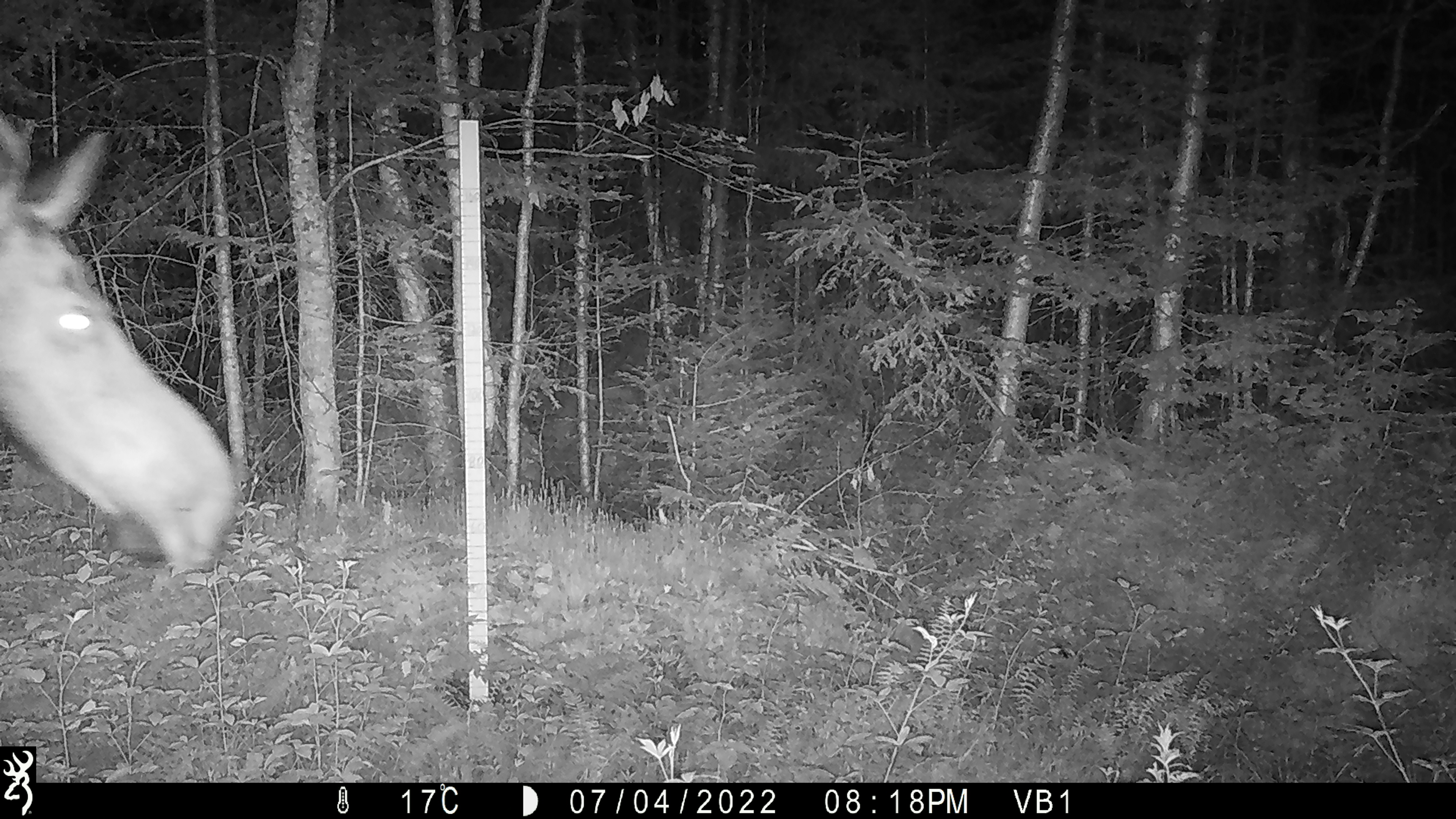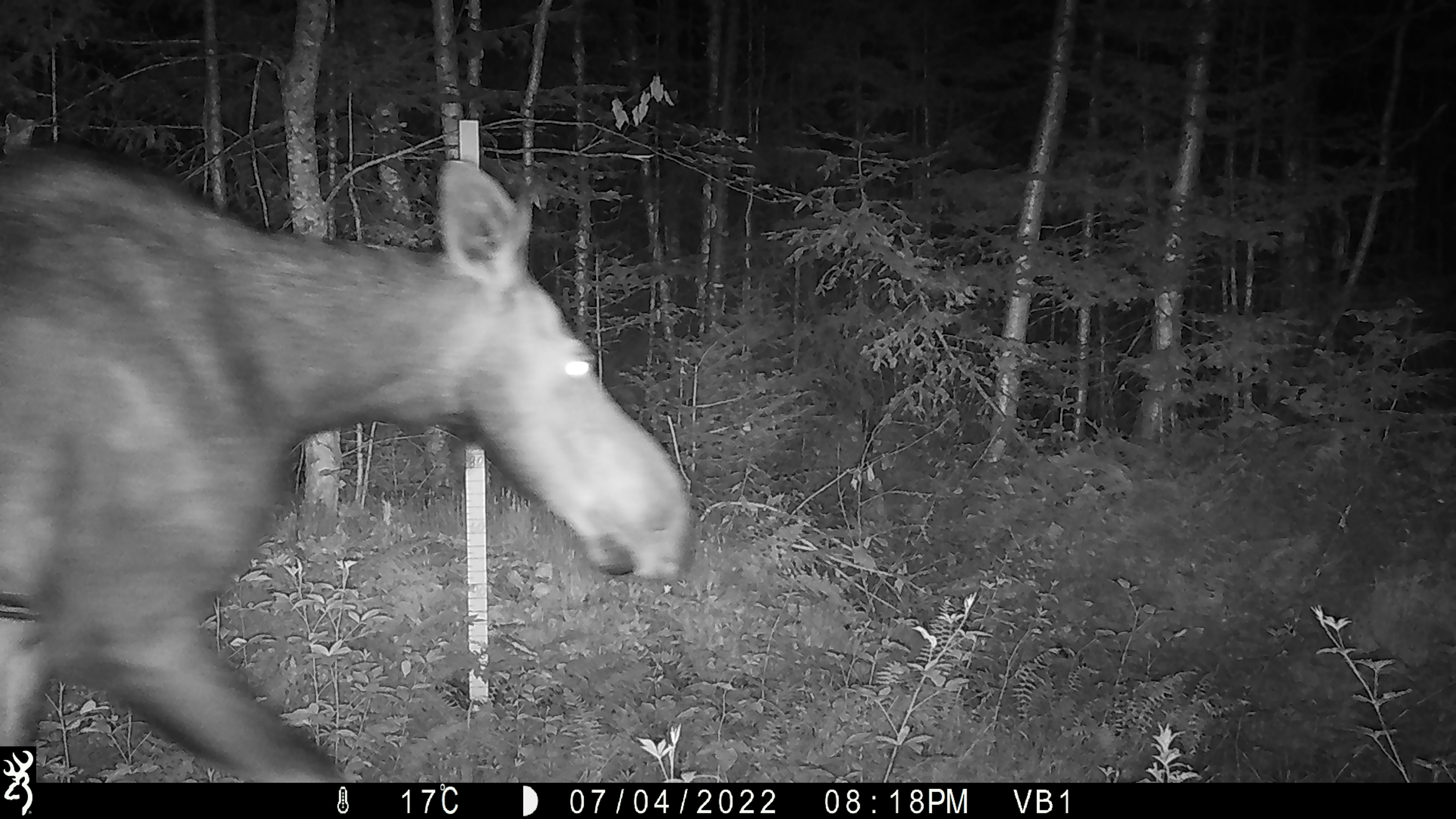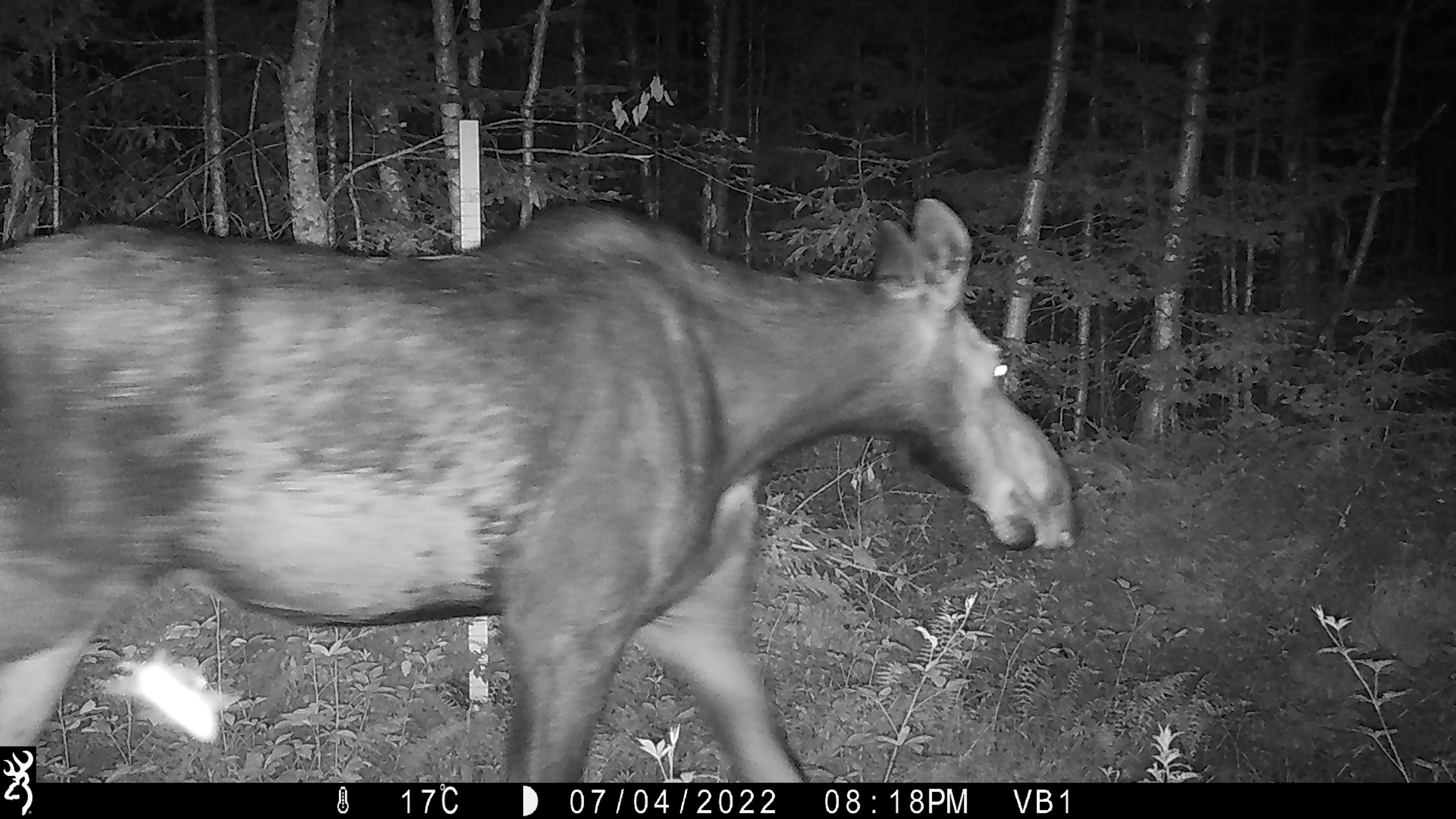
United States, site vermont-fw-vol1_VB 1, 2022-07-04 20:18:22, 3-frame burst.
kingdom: Animalia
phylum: Chordata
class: Mammalia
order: Artiodactyla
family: Cervidae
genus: Alces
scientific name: Alces alces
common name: moose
Moose (Alces alces).